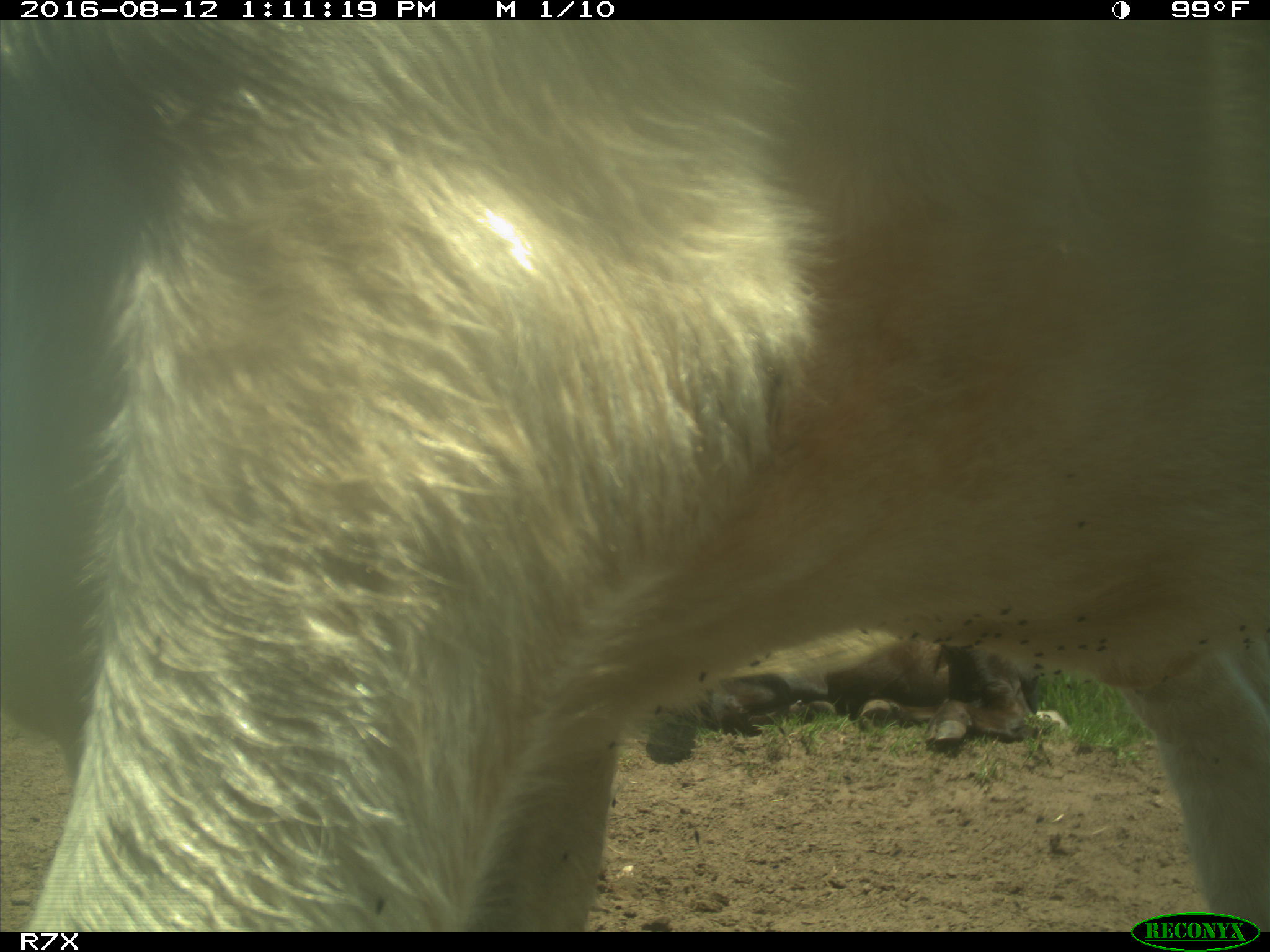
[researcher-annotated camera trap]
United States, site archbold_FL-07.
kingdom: Animalia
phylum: Chordata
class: Mammalia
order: Artiodactyla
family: Bovidae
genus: Bos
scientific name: Bos taurus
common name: domestic cow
Bos taurus (domestic cow).